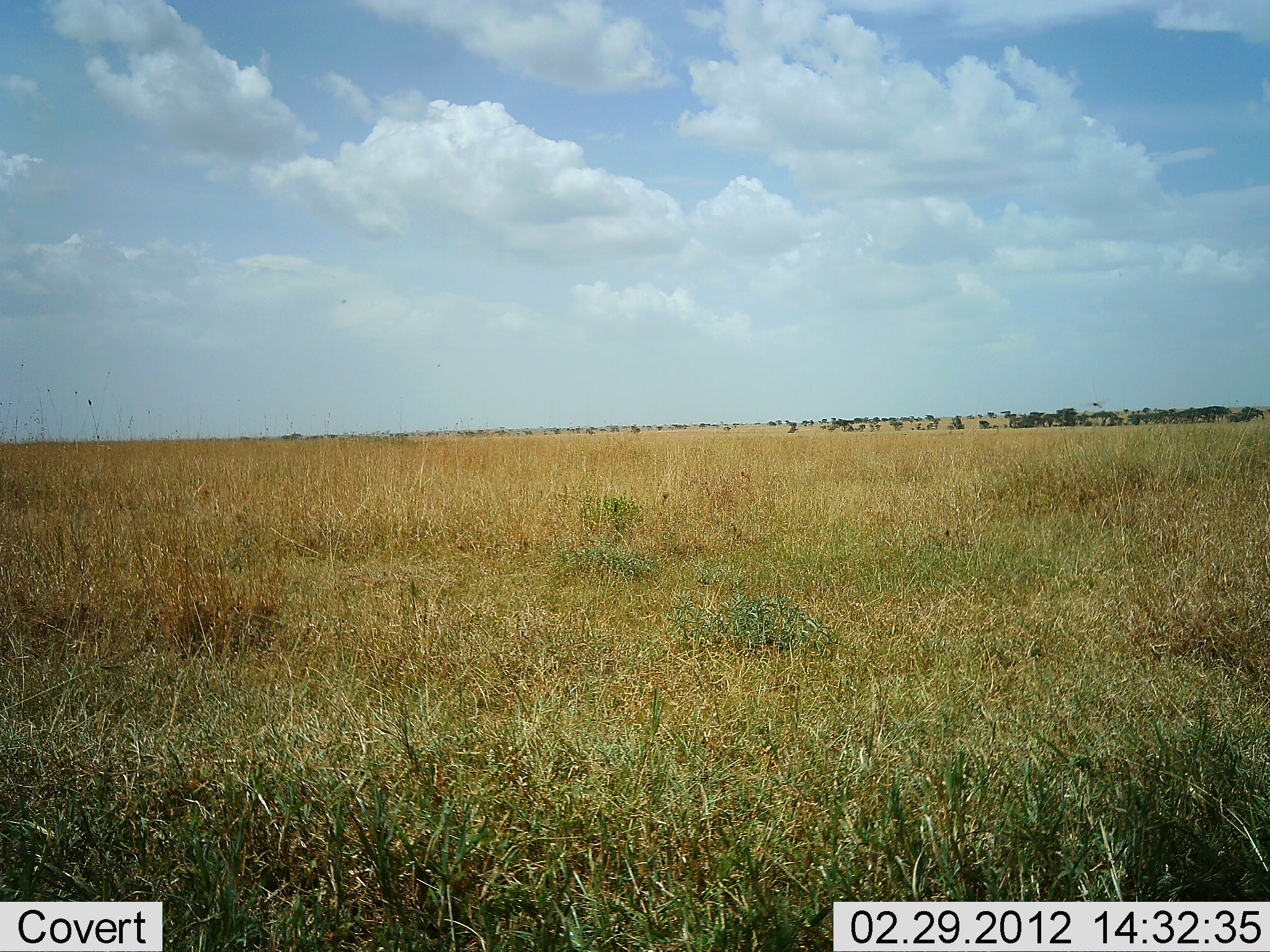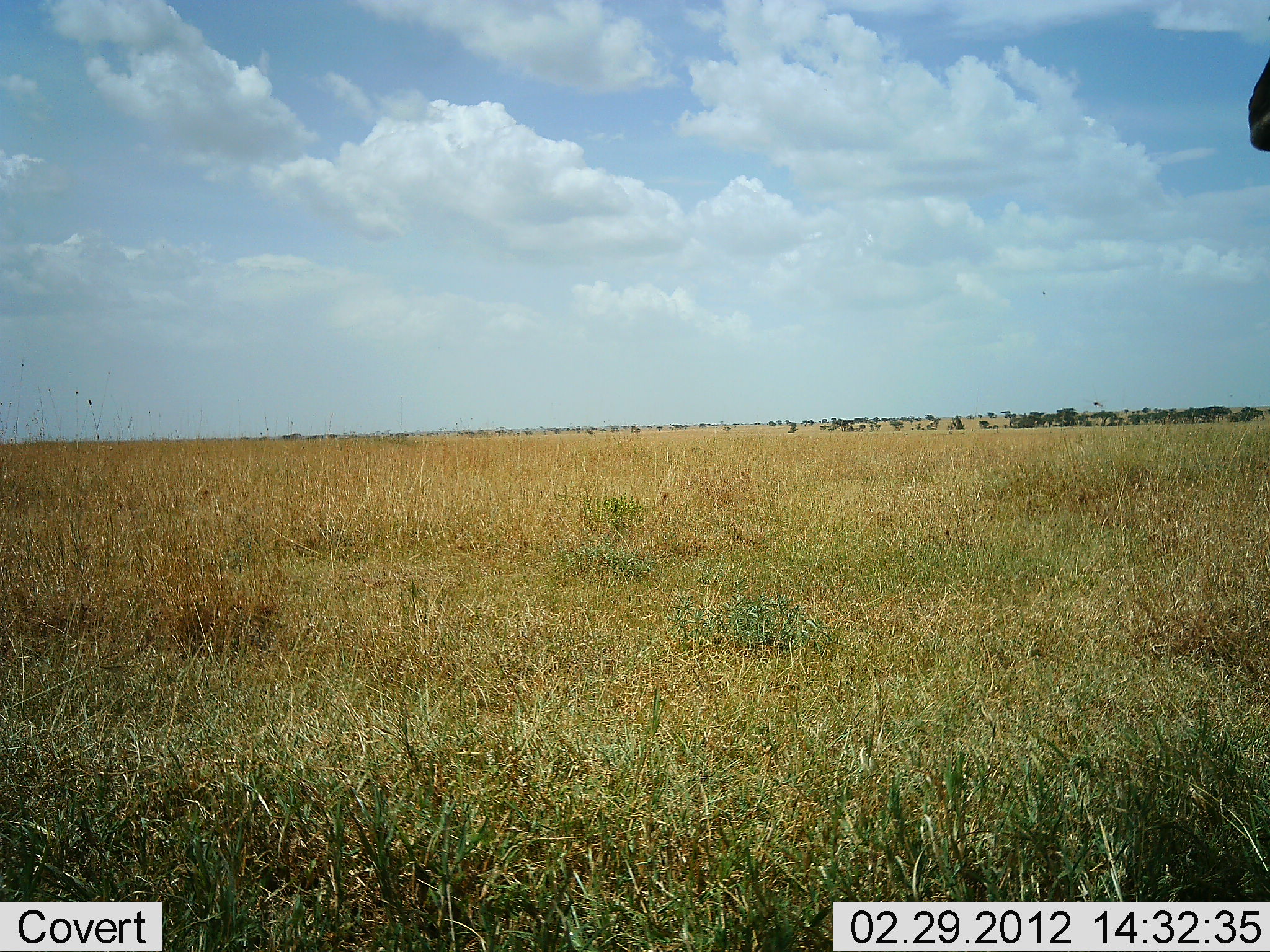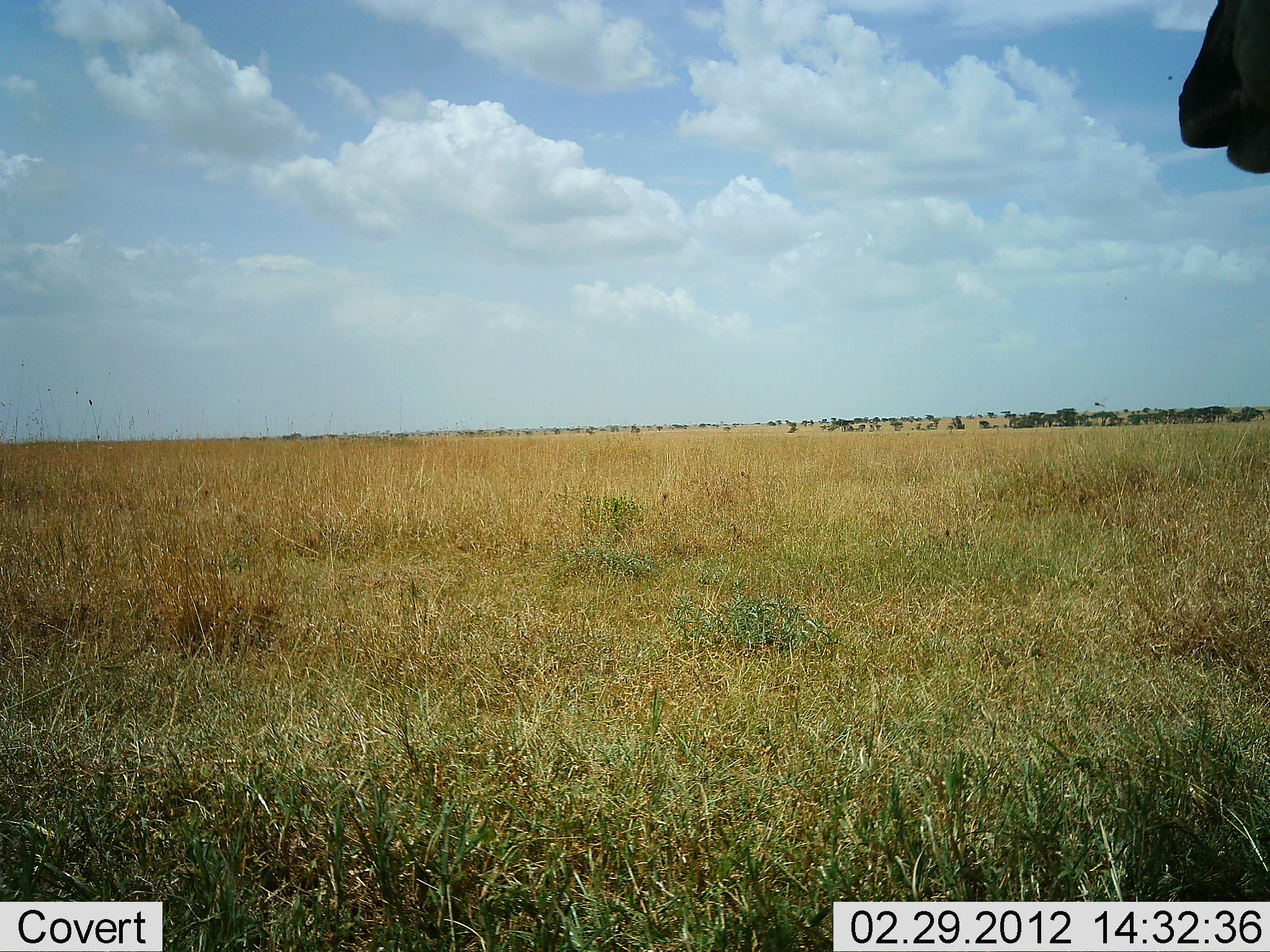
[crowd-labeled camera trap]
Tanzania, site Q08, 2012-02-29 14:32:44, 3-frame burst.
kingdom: Animalia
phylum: Chordata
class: Mammalia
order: Artiodactyla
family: Bovidae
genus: Alcelaphus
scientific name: Alcelaphus buselaphus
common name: hartebeest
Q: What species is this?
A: Hartebeest (Alcelaphus buselaphus).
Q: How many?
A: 1.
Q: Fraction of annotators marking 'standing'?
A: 75%.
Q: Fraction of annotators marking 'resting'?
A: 0%.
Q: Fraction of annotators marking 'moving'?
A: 25%.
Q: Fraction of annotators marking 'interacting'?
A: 0%.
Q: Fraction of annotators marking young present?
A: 0%.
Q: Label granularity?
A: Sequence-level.